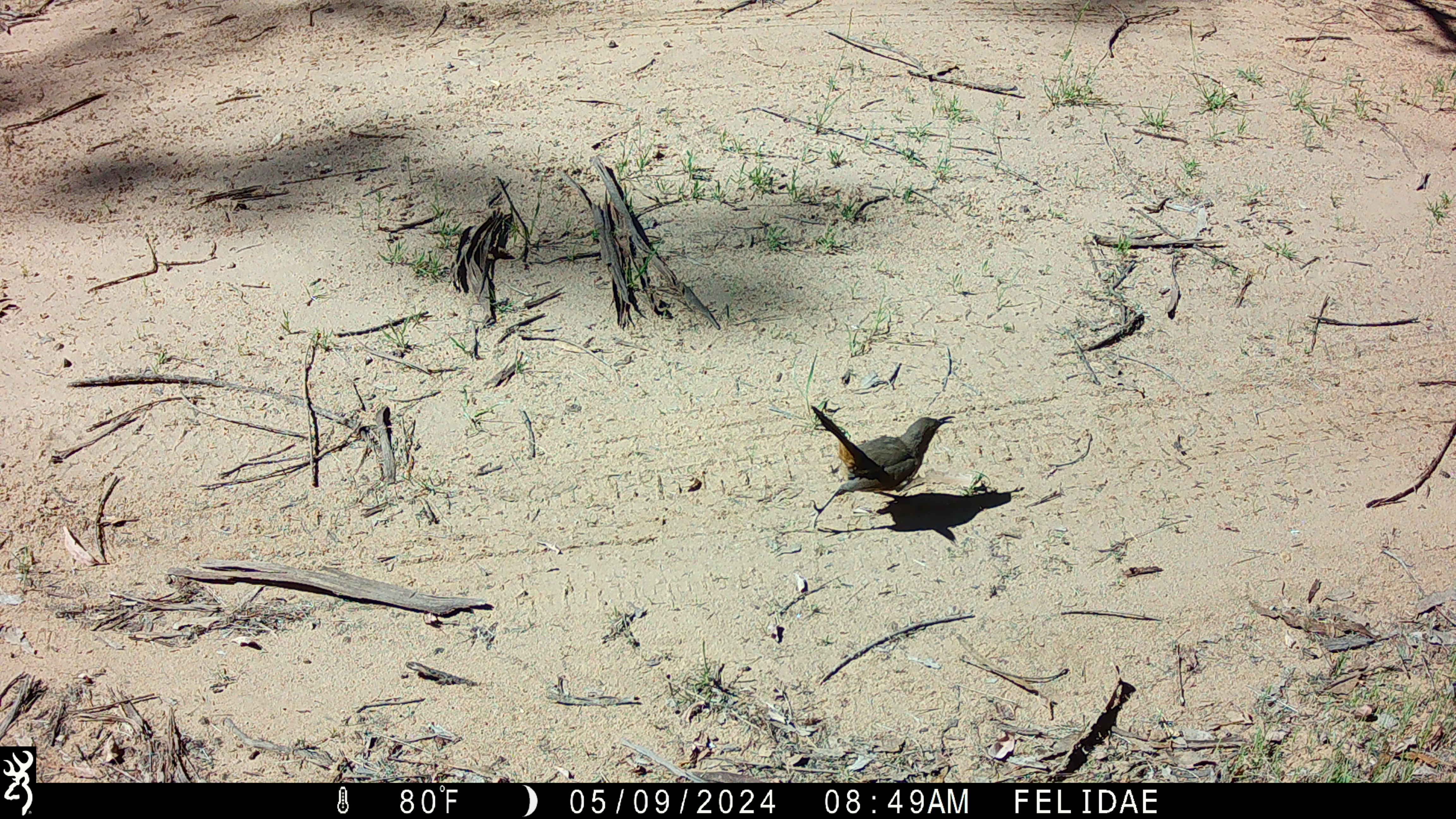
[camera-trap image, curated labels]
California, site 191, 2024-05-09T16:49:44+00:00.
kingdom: Animalia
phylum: Chordata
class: Aves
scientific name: Aves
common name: bird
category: unknown bird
Unknown bird (bird) (Aves).